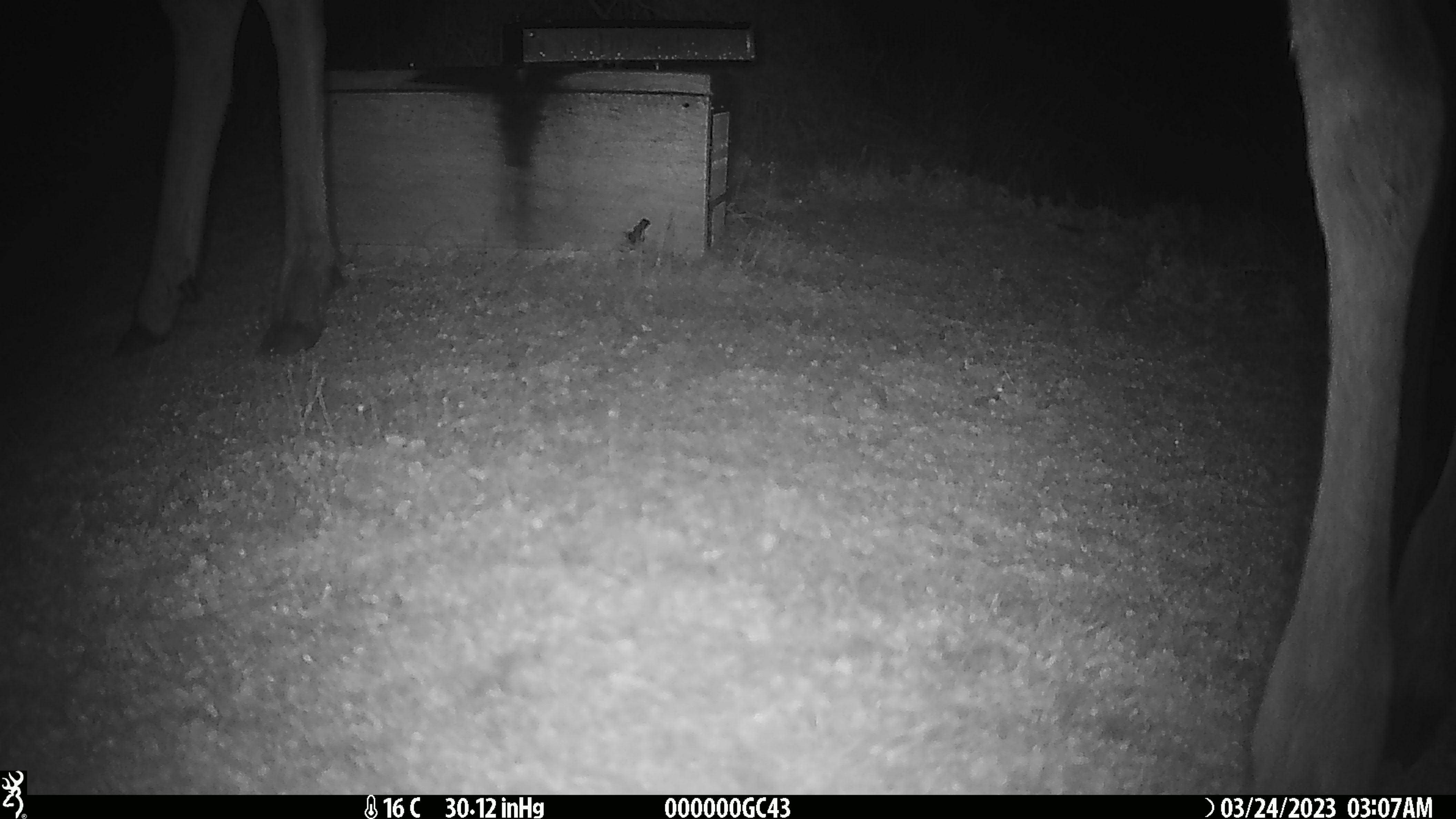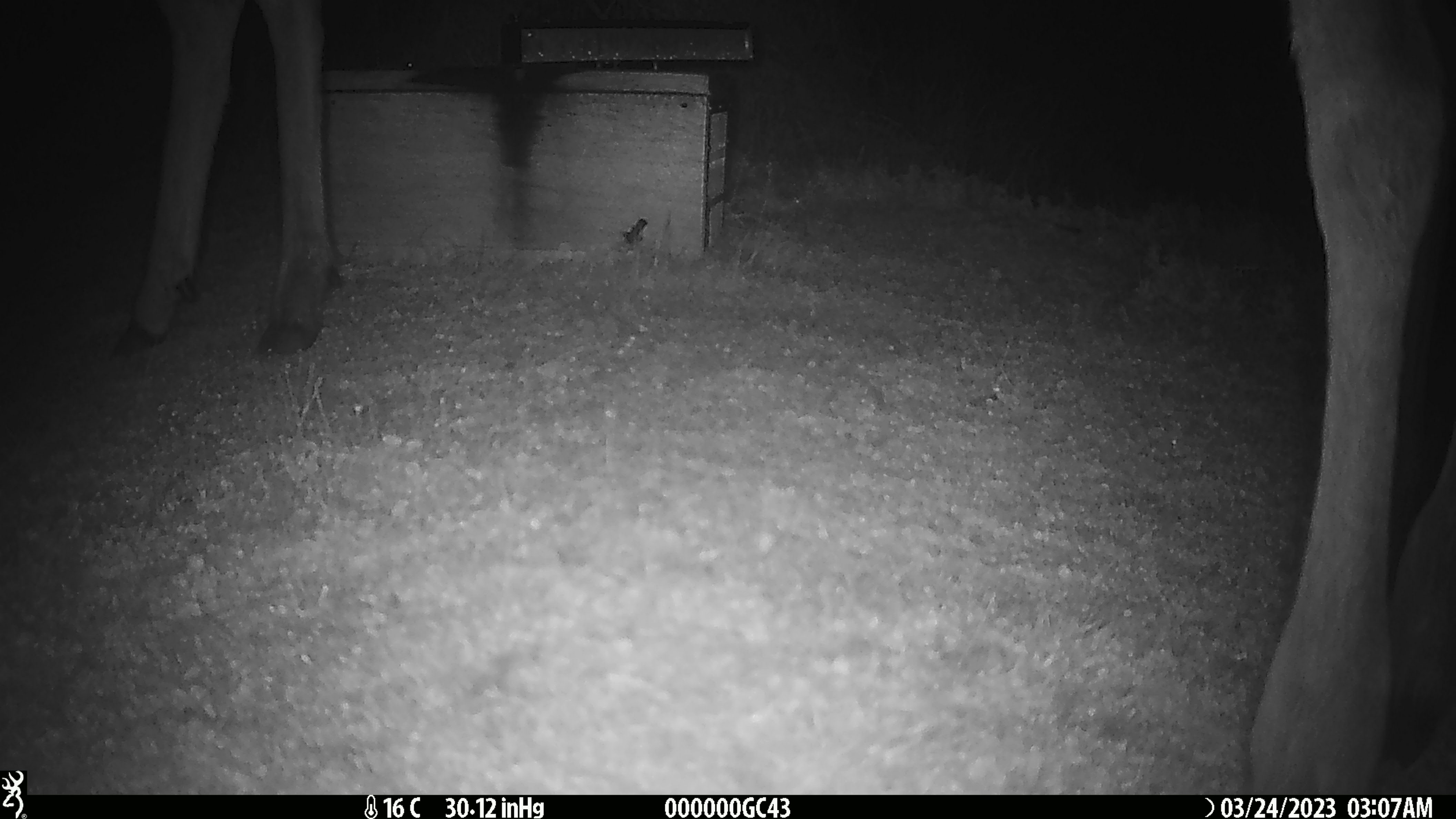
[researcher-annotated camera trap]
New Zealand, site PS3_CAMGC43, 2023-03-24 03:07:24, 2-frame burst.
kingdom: Animalia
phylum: Chordata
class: Mammalia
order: Artiodactyla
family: Cervidae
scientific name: Cervidae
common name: deer